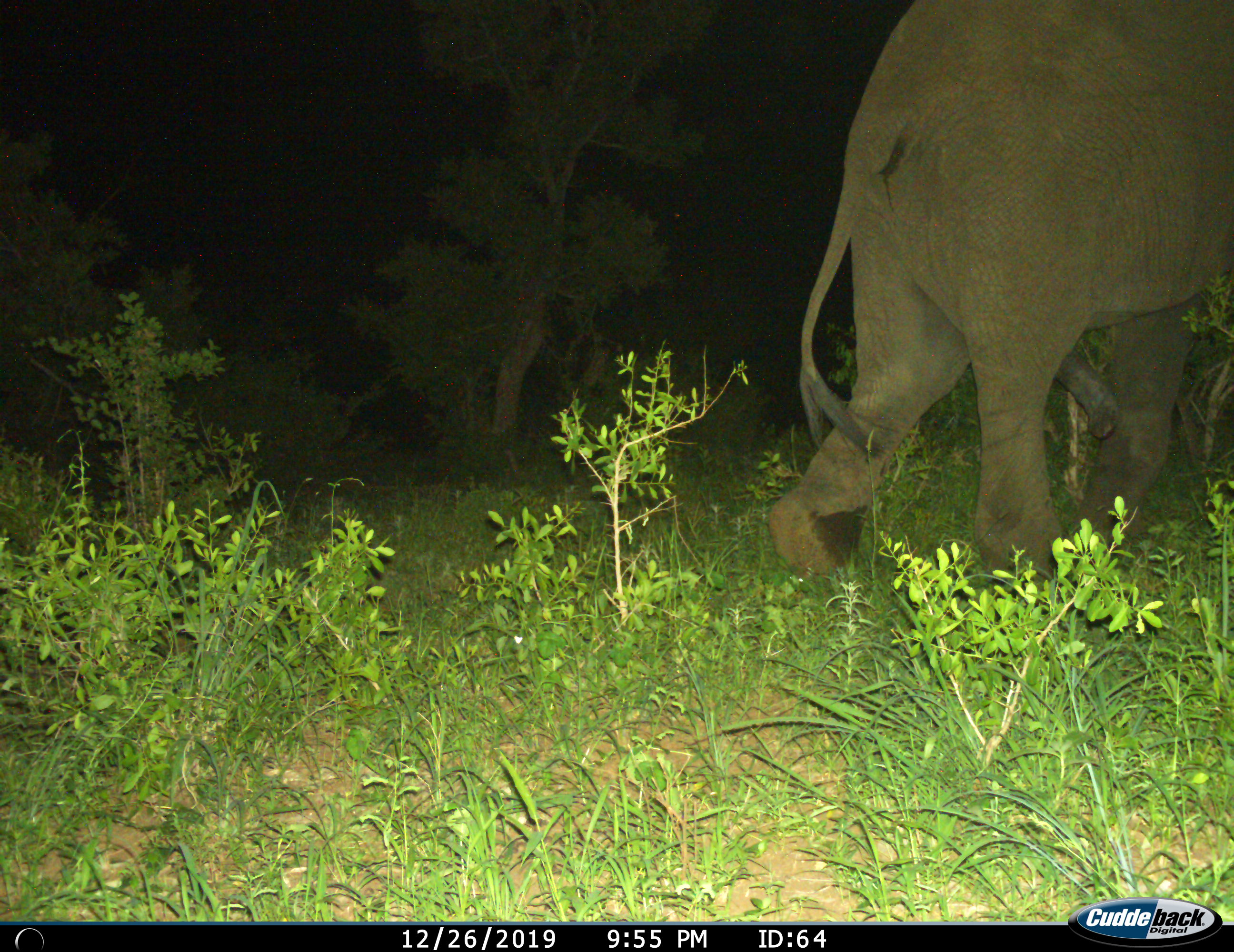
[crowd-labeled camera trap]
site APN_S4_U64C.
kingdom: Animalia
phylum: Chordata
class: Mammalia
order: Proboscidea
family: Elephantidae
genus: Loxodonta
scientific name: Loxodonta africana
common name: african bush elephant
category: elephant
Elephant (african bush elephant) (Loxodonta africana), count 1. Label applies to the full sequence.